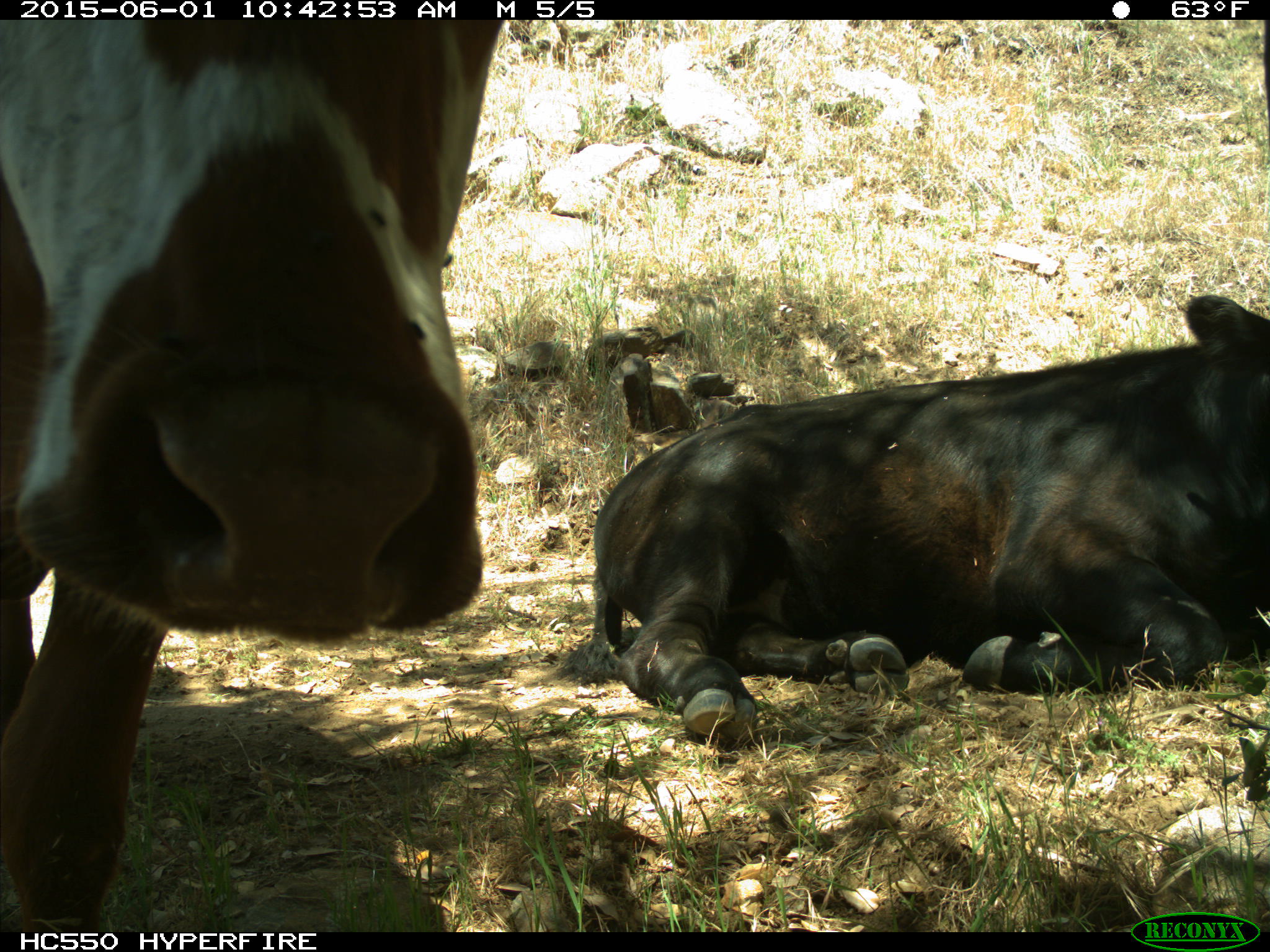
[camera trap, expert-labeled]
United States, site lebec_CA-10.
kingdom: Animalia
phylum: Chordata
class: Mammalia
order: Artiodactyla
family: Bovidae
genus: Bos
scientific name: Bos taurus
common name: domestic cow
Bos taurus (domestic cow).